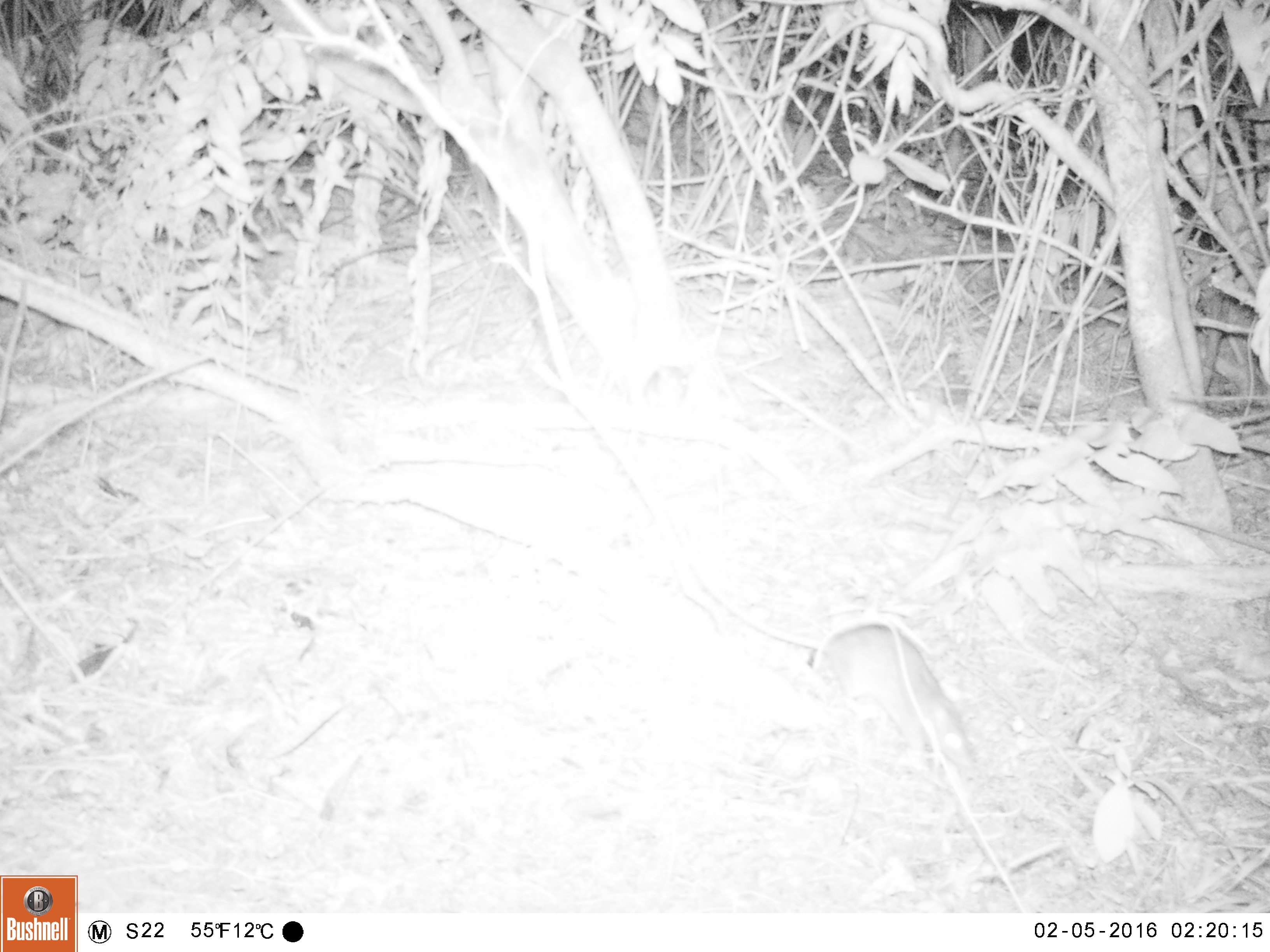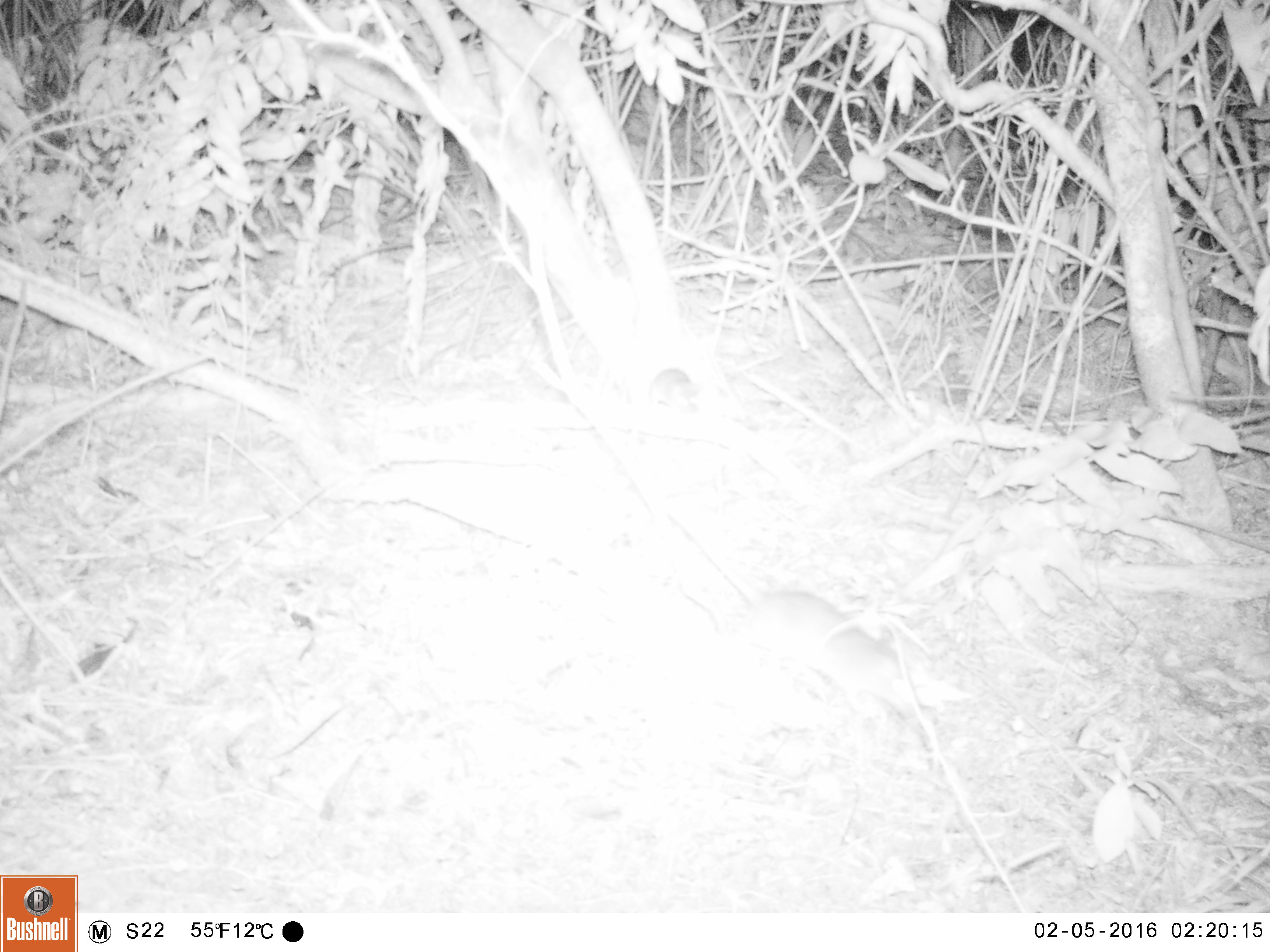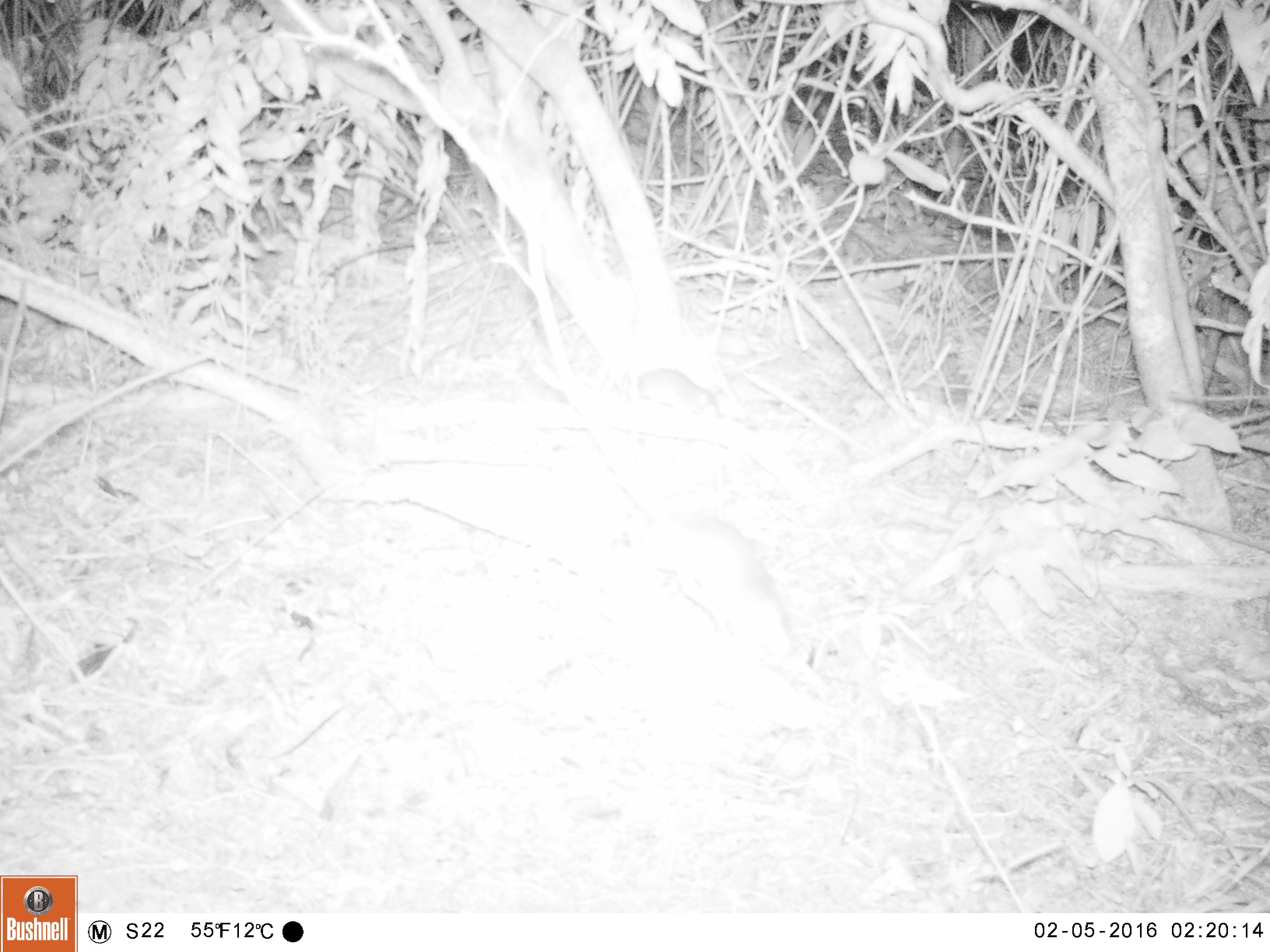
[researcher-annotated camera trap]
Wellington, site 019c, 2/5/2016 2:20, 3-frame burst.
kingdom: Animalia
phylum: Chordata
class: Mammalia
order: Rodentia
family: Muridae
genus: Rattus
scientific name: Rattus rattus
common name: ship rat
Ship rat (Rattus rattus).